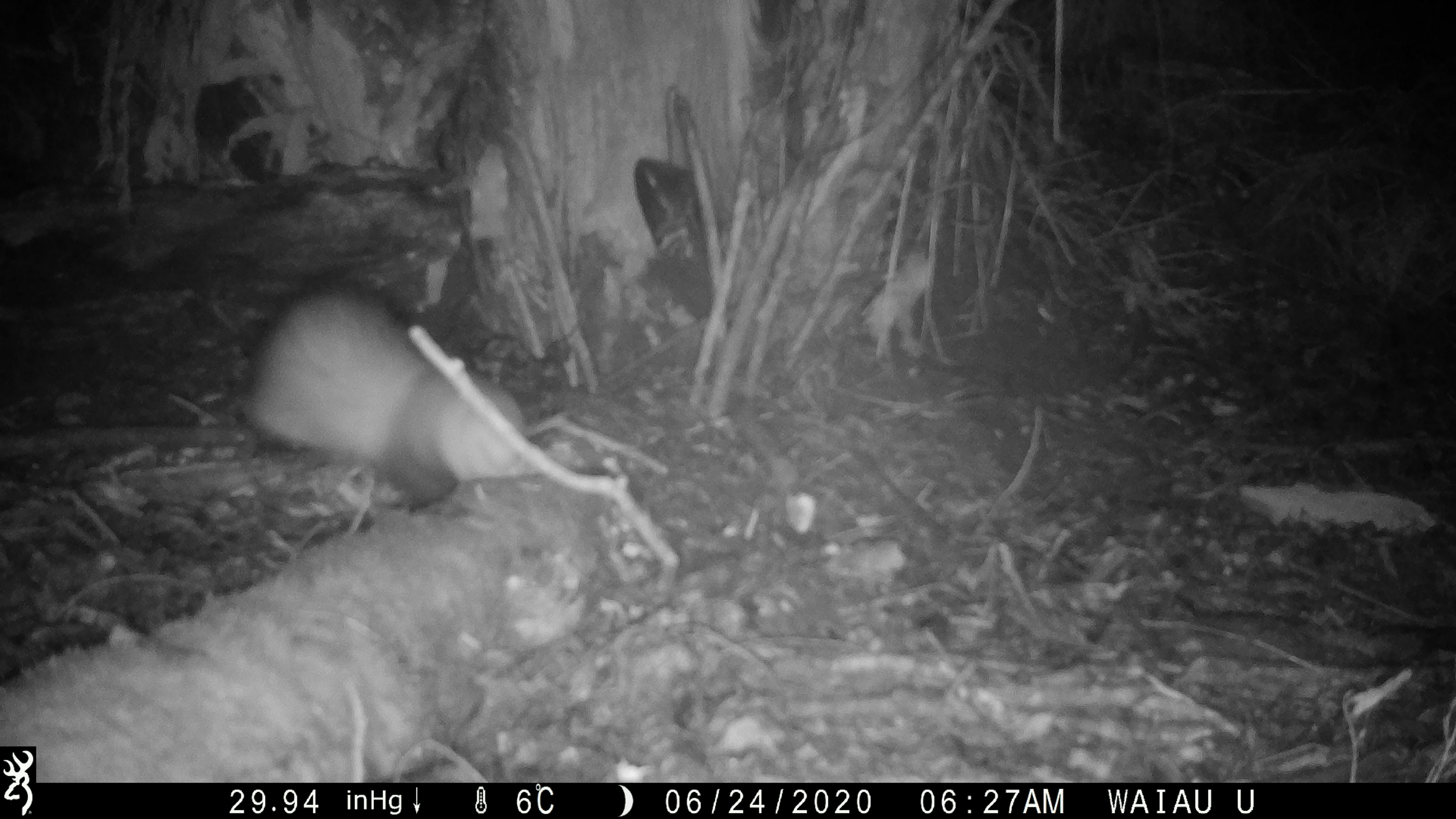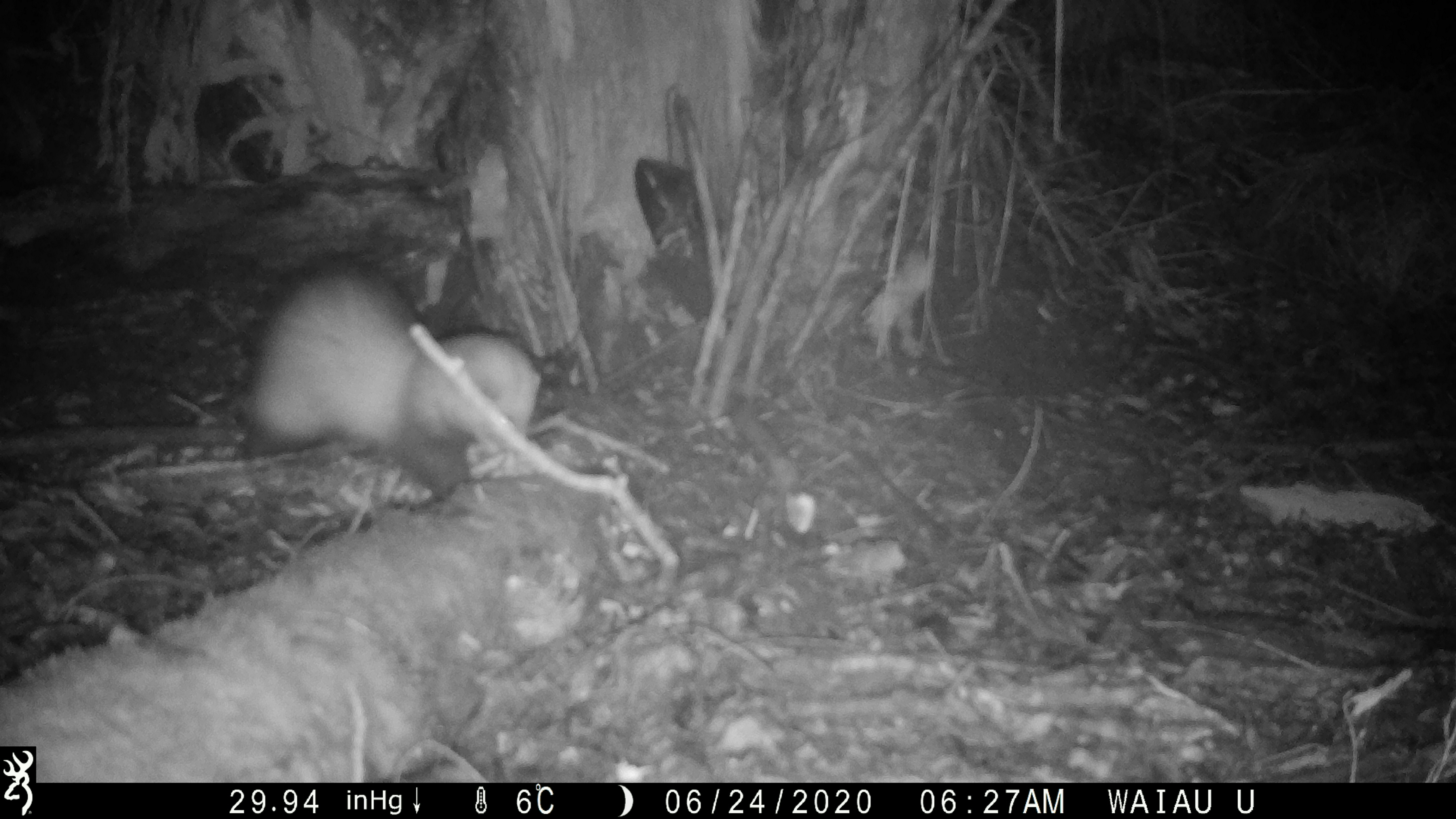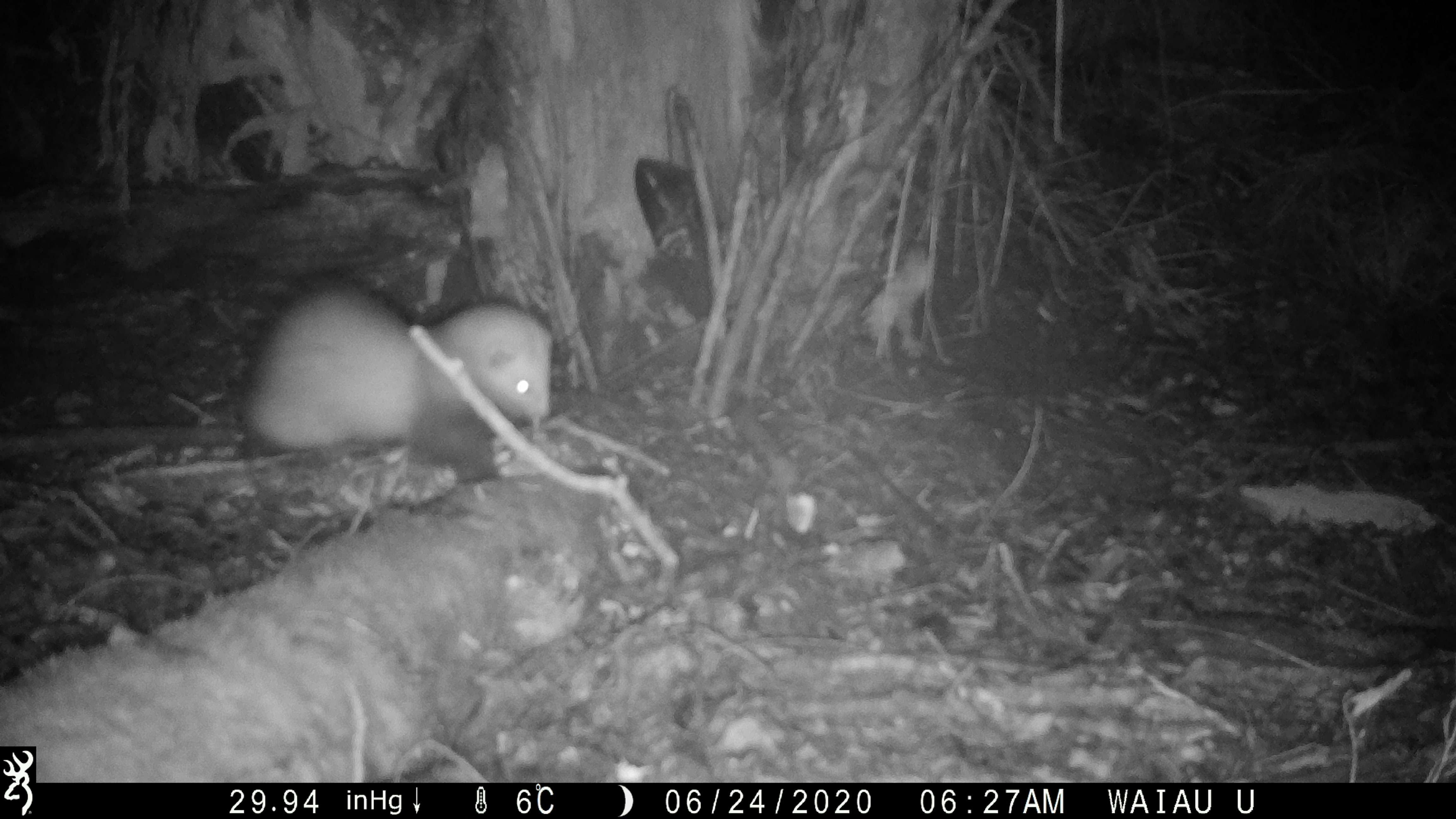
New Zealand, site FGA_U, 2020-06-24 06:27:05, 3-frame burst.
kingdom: Animalia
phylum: Chordata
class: Mammalia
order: Carnivora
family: Mustelidae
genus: Mustela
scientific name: Mustela furo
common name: ferret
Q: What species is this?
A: Ferret (Mustela furo).